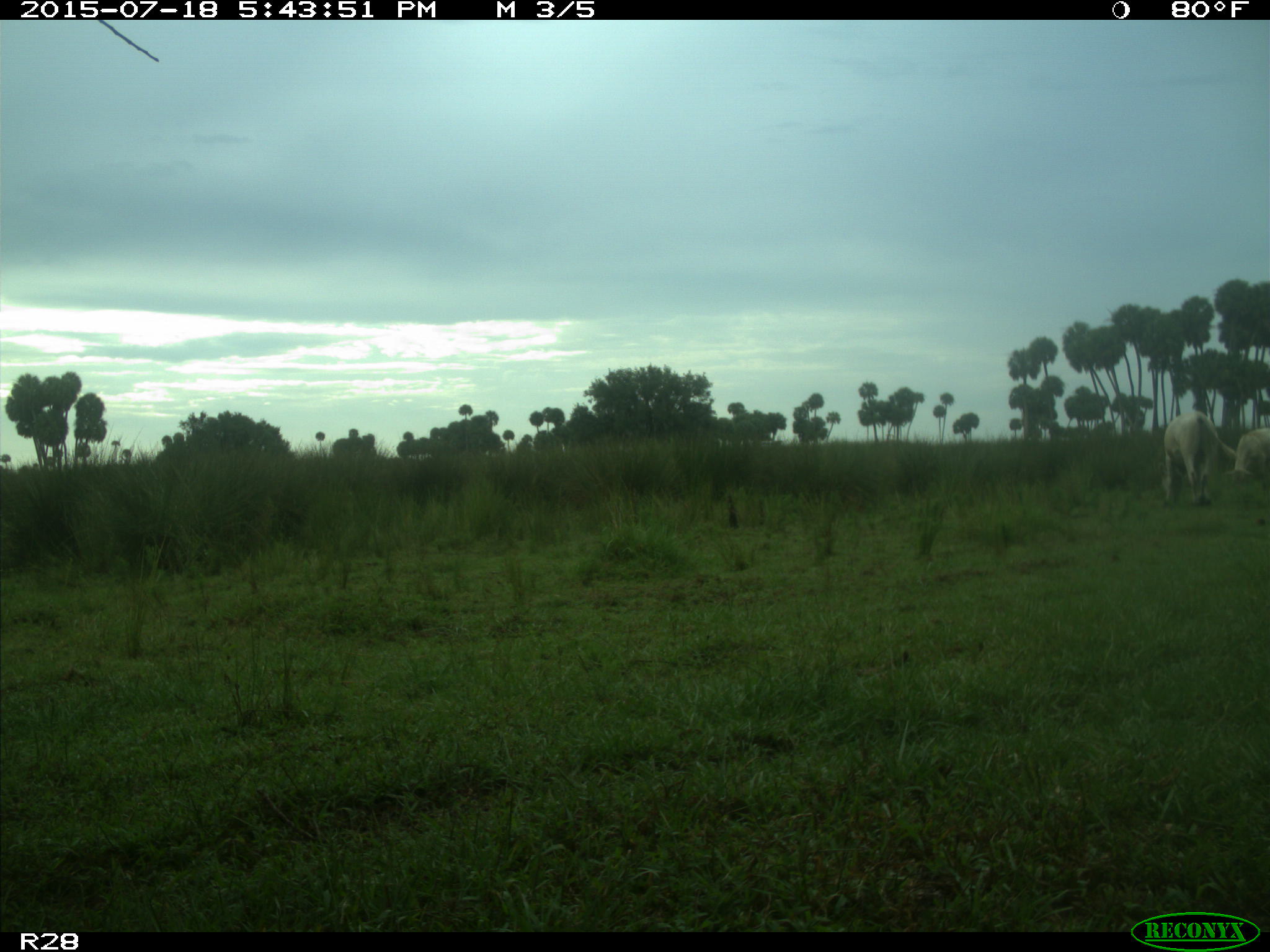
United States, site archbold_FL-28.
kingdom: Animalia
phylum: Chordata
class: Mammalia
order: Artiodactyla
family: Bovidae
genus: Bos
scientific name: Bos taurus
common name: domestic cow